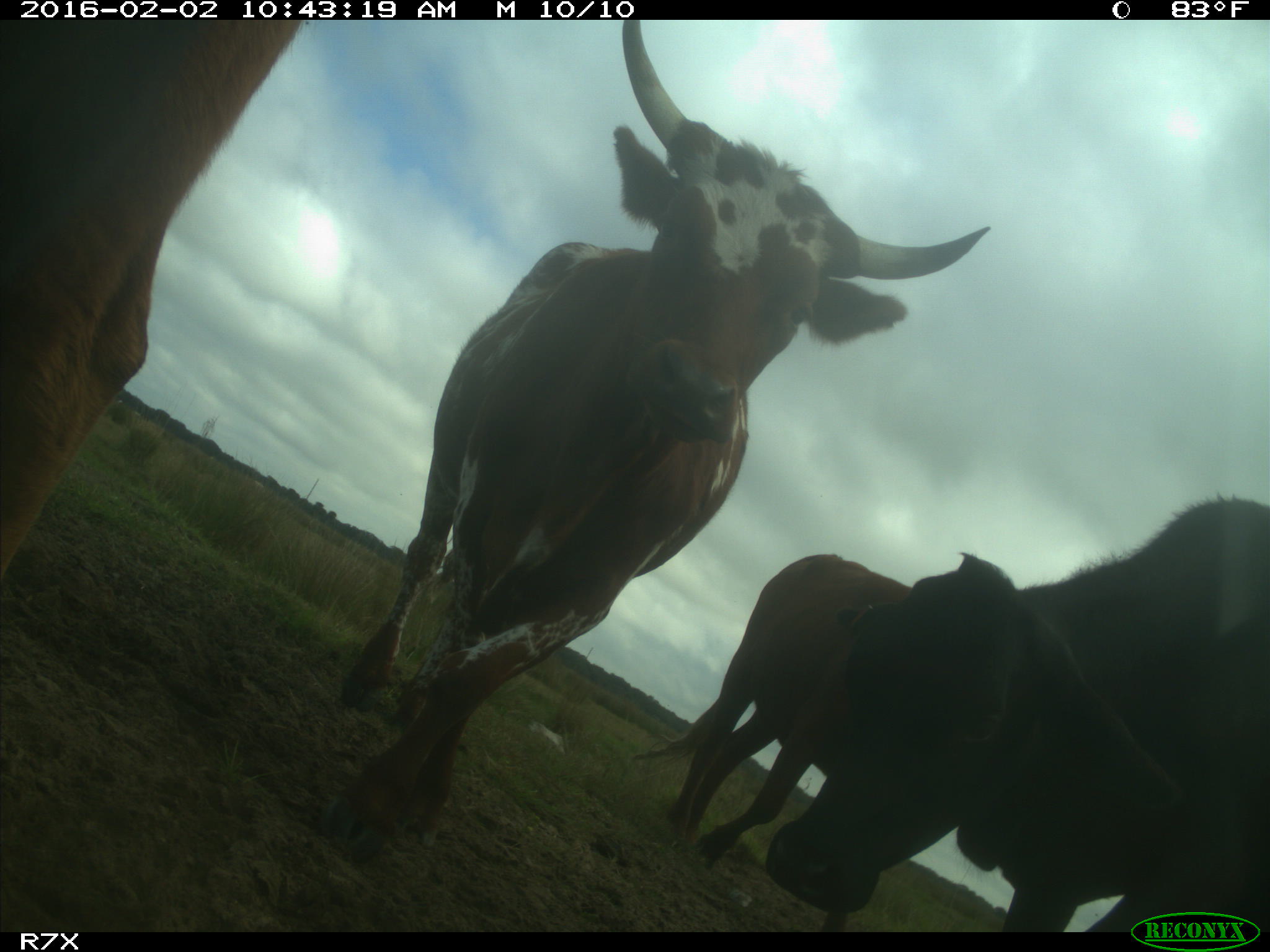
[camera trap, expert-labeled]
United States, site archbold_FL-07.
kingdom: Animalia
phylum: Chordata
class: Mammalia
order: Artiodactyla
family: Bovidae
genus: Bos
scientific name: Bos taurus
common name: domestic cow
Bos taurus (domestic cow).